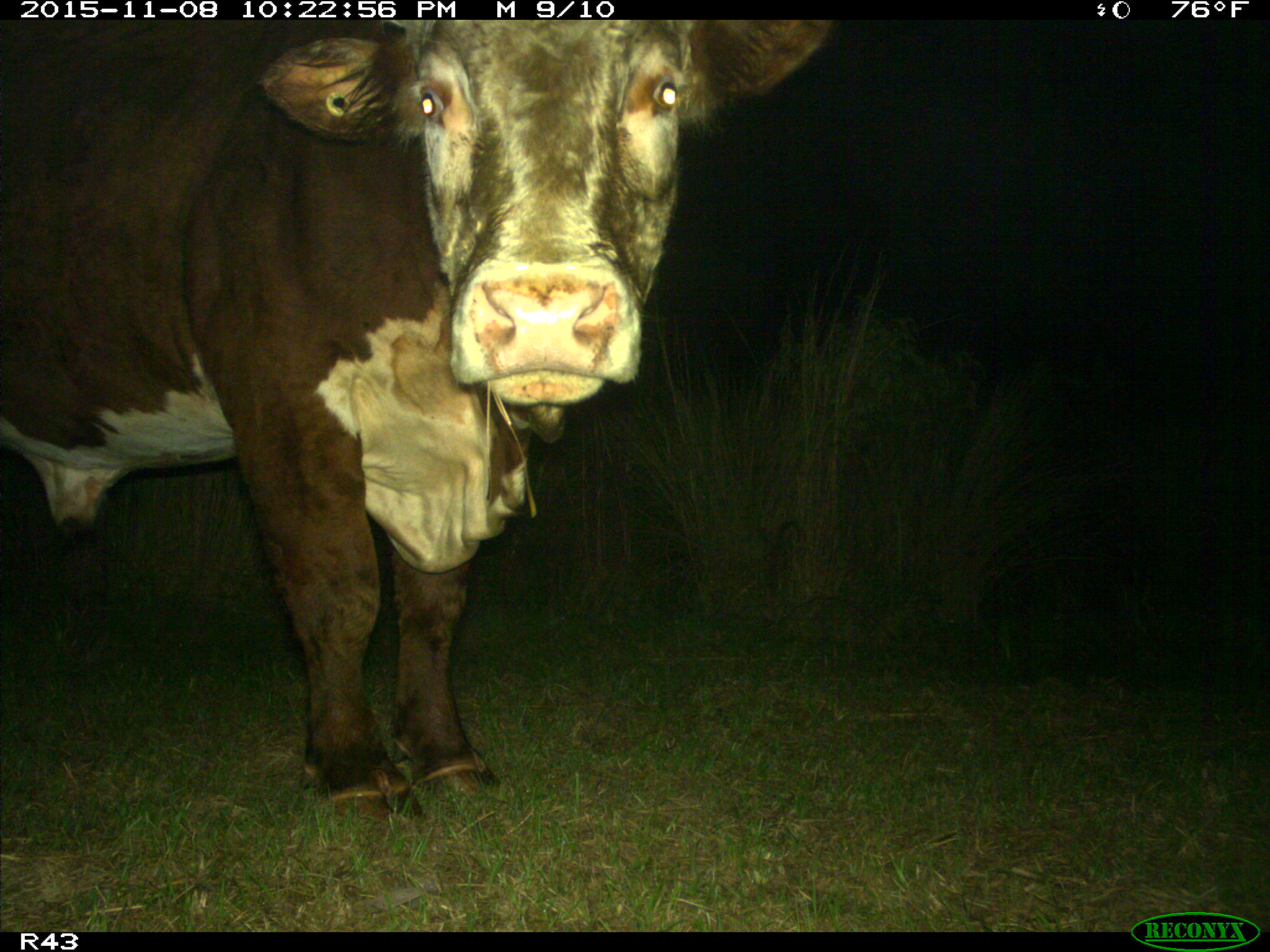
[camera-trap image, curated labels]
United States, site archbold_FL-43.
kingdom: Animalia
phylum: Chordata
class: Mammalia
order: Artiodactyla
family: Bovidae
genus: Bos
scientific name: Bos taurus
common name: domestic cow